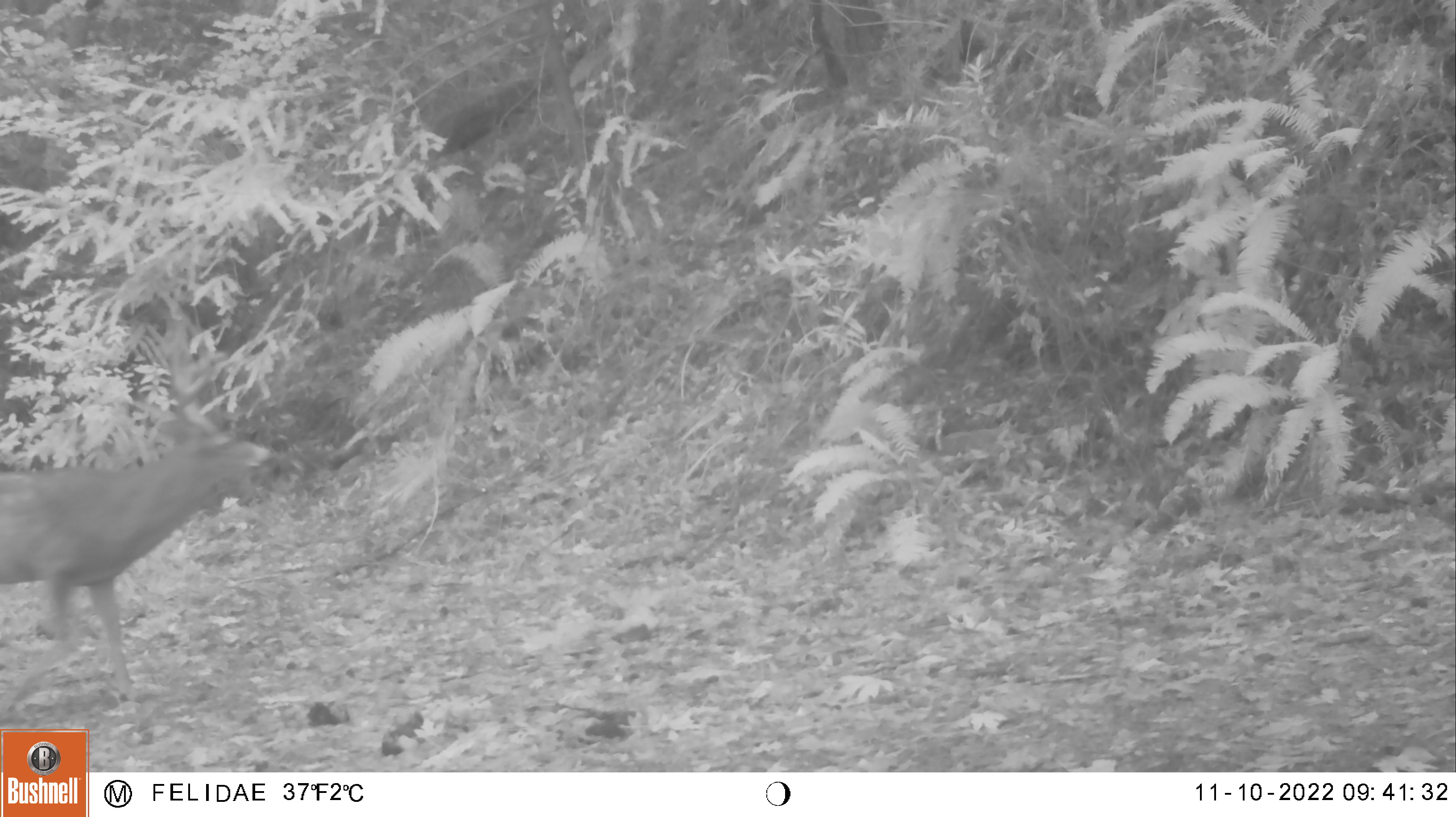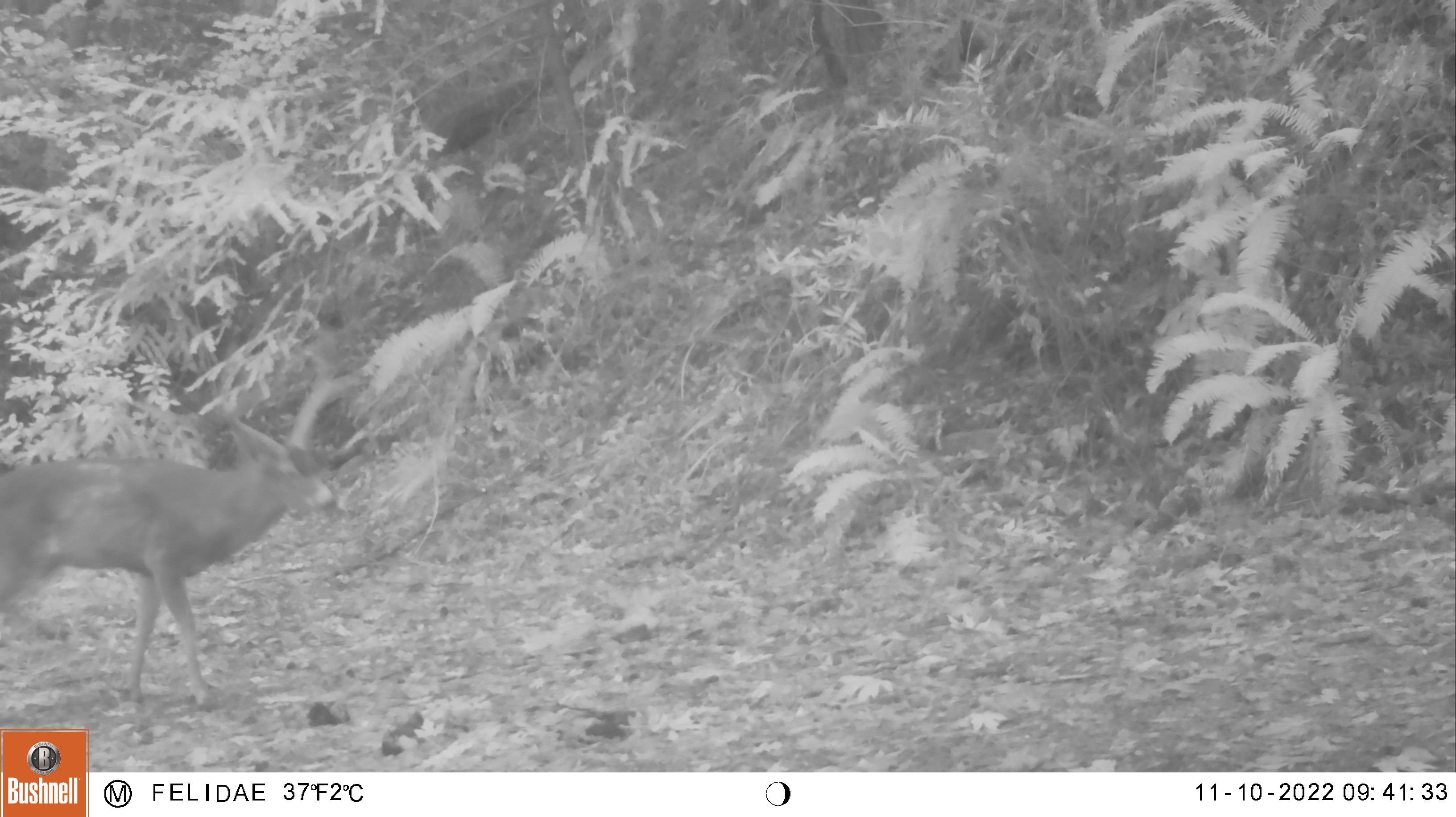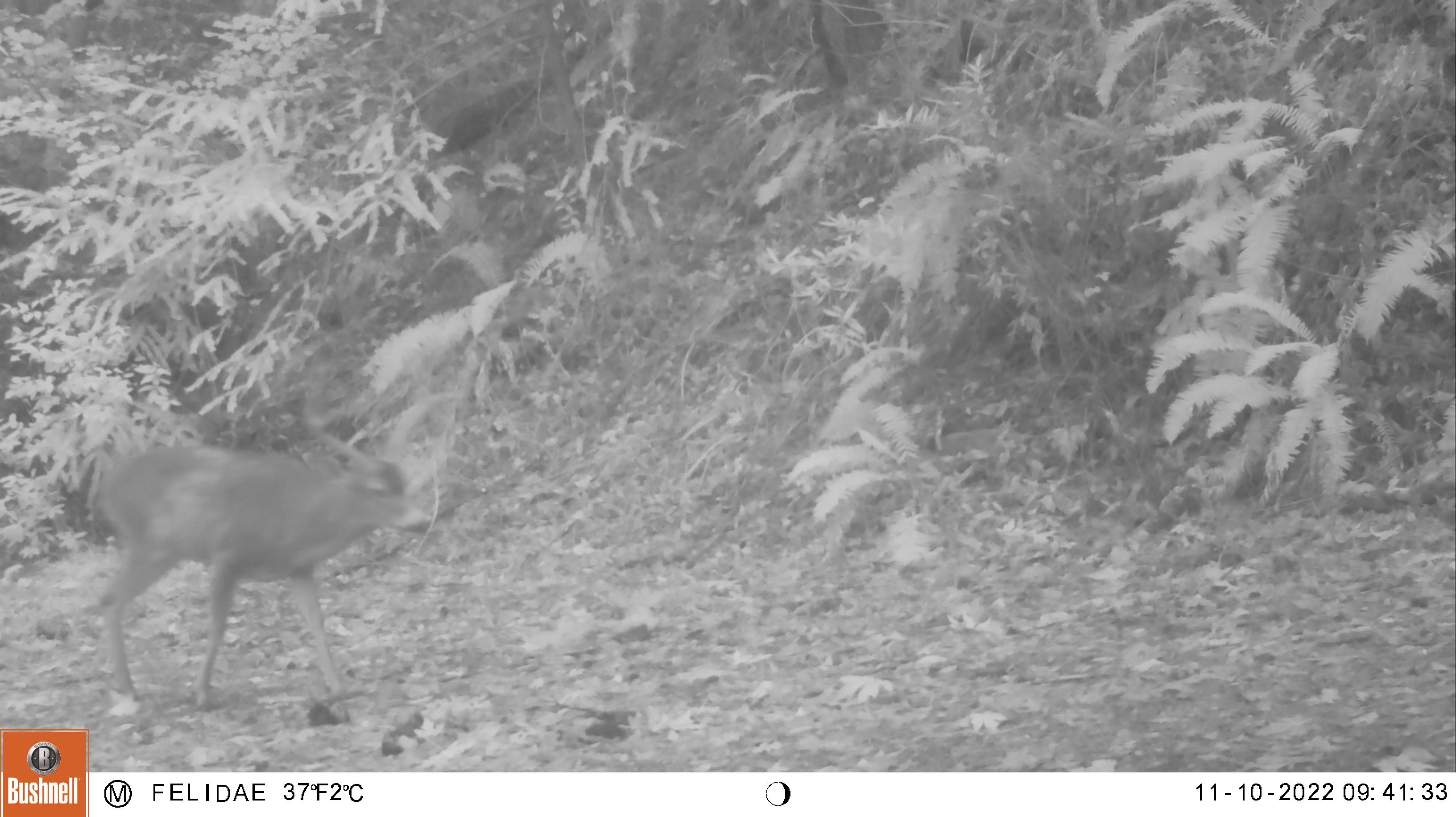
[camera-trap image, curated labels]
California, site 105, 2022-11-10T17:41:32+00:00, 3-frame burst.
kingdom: Animalia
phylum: Chordata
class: Mammalia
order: Artiodactyla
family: Cervidae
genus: Odocoileus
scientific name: Odocoileus hemionus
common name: mule deer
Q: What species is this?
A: Mule deer (Odocoileus hemionus).